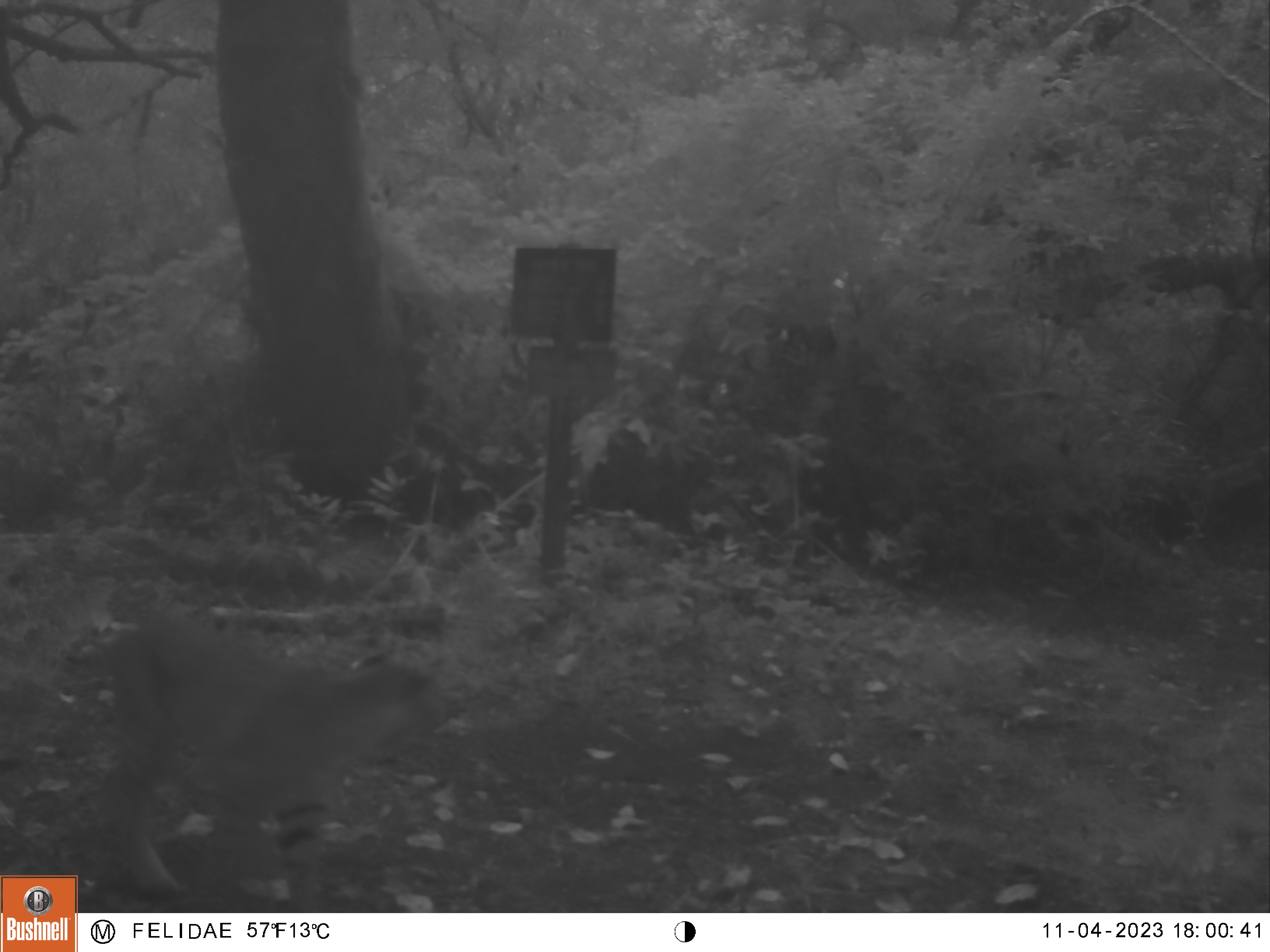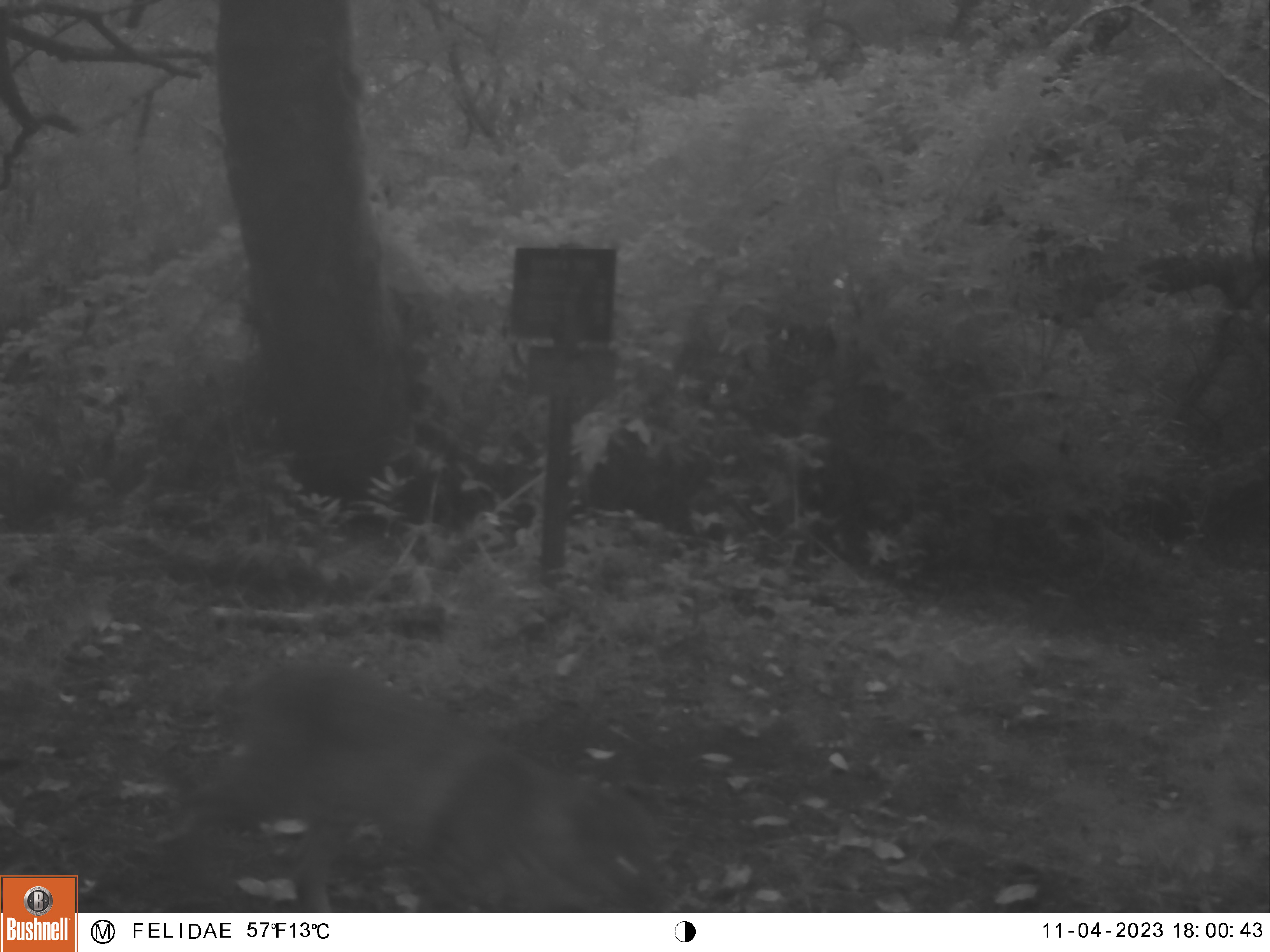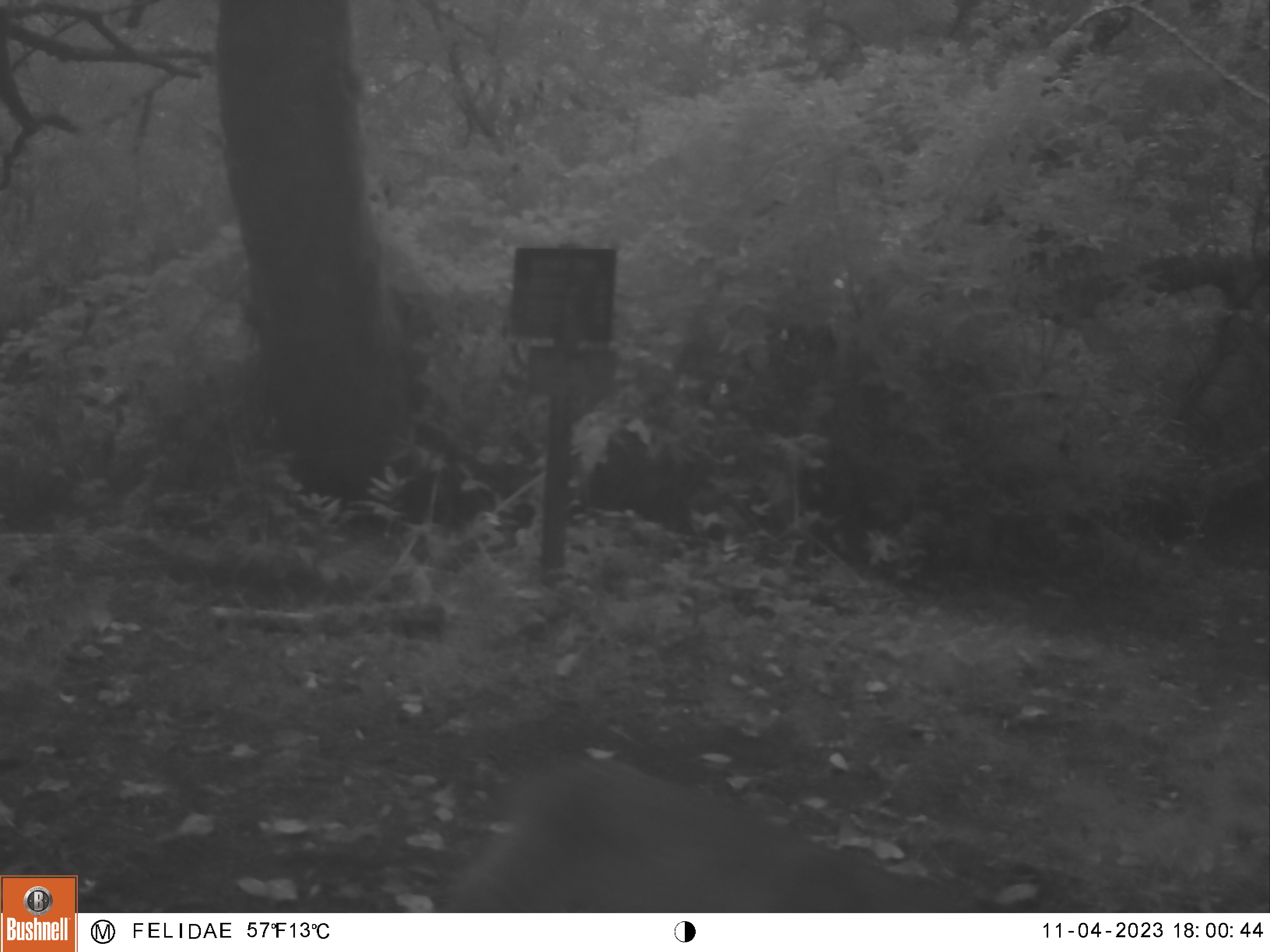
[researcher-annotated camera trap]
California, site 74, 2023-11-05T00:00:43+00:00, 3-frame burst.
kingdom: Animalia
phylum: Chordata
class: Mammalia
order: Carnivora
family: Felidae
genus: Lynx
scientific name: Lynx rufus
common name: bobcat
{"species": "bobcat (Lynx rufus)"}